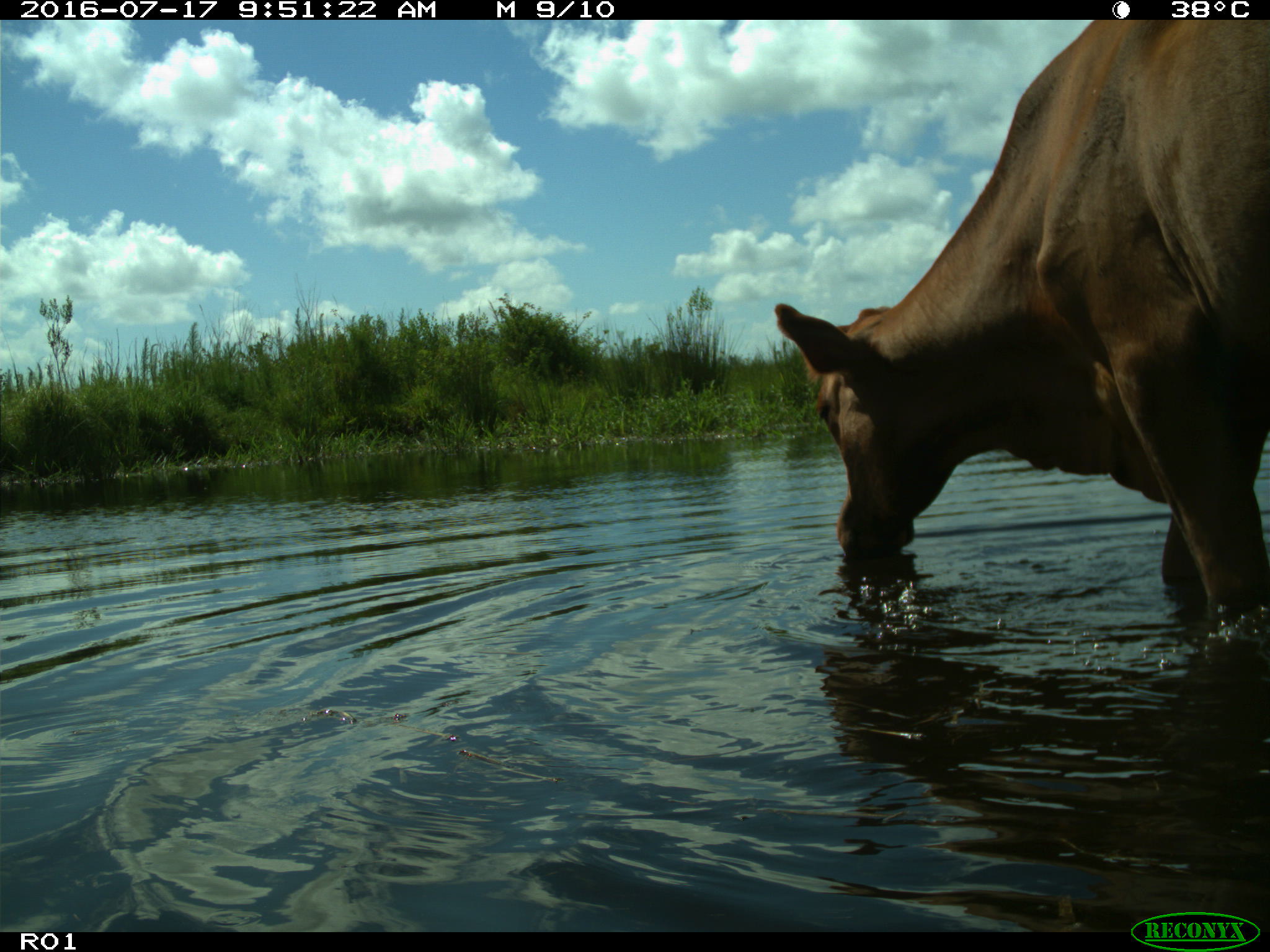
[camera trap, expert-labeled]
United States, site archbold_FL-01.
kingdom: Animalia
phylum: Chordata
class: Mammalia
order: Artiodactyla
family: Bovidae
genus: Bos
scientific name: Bos taurus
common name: domestic cow